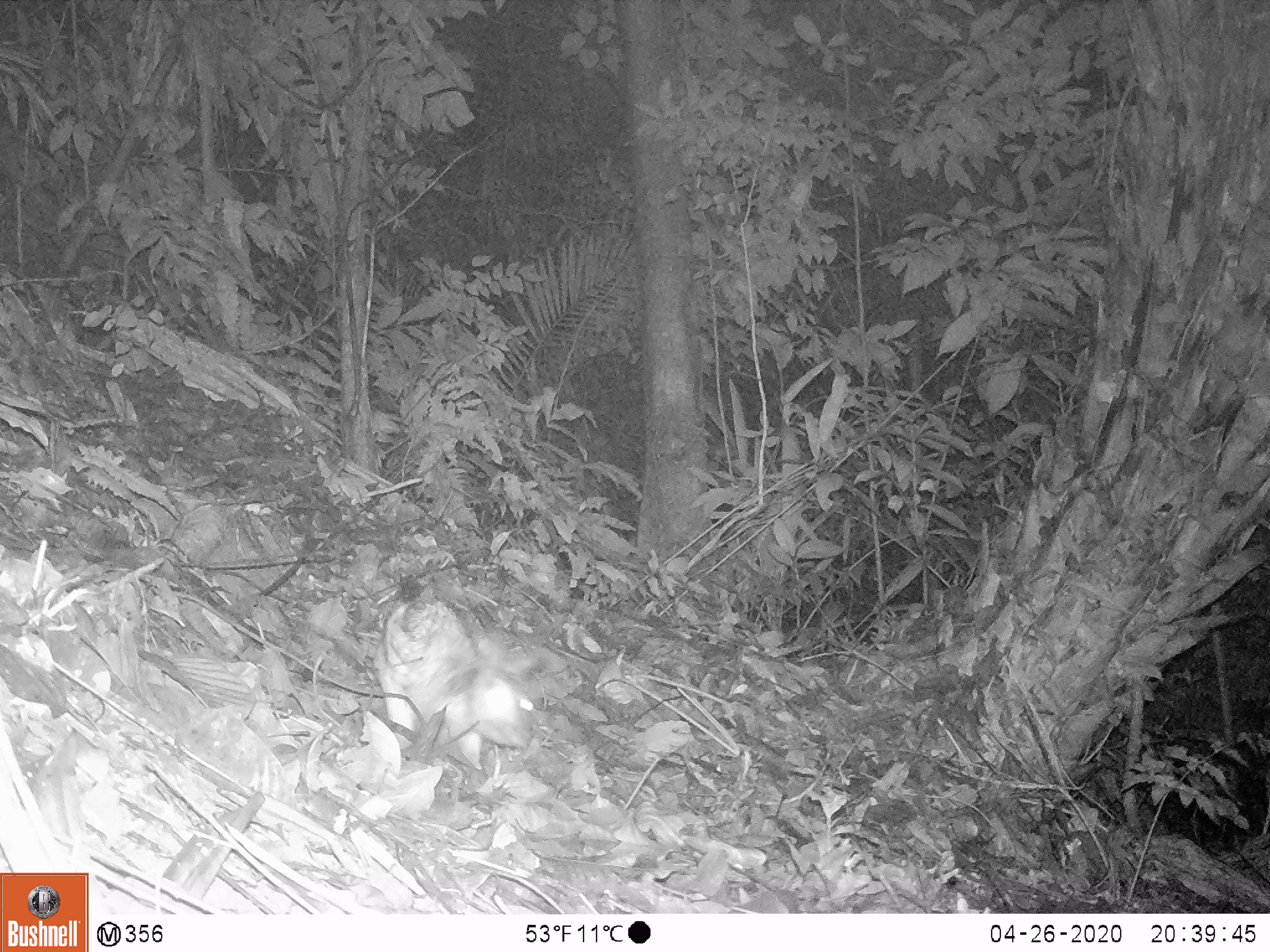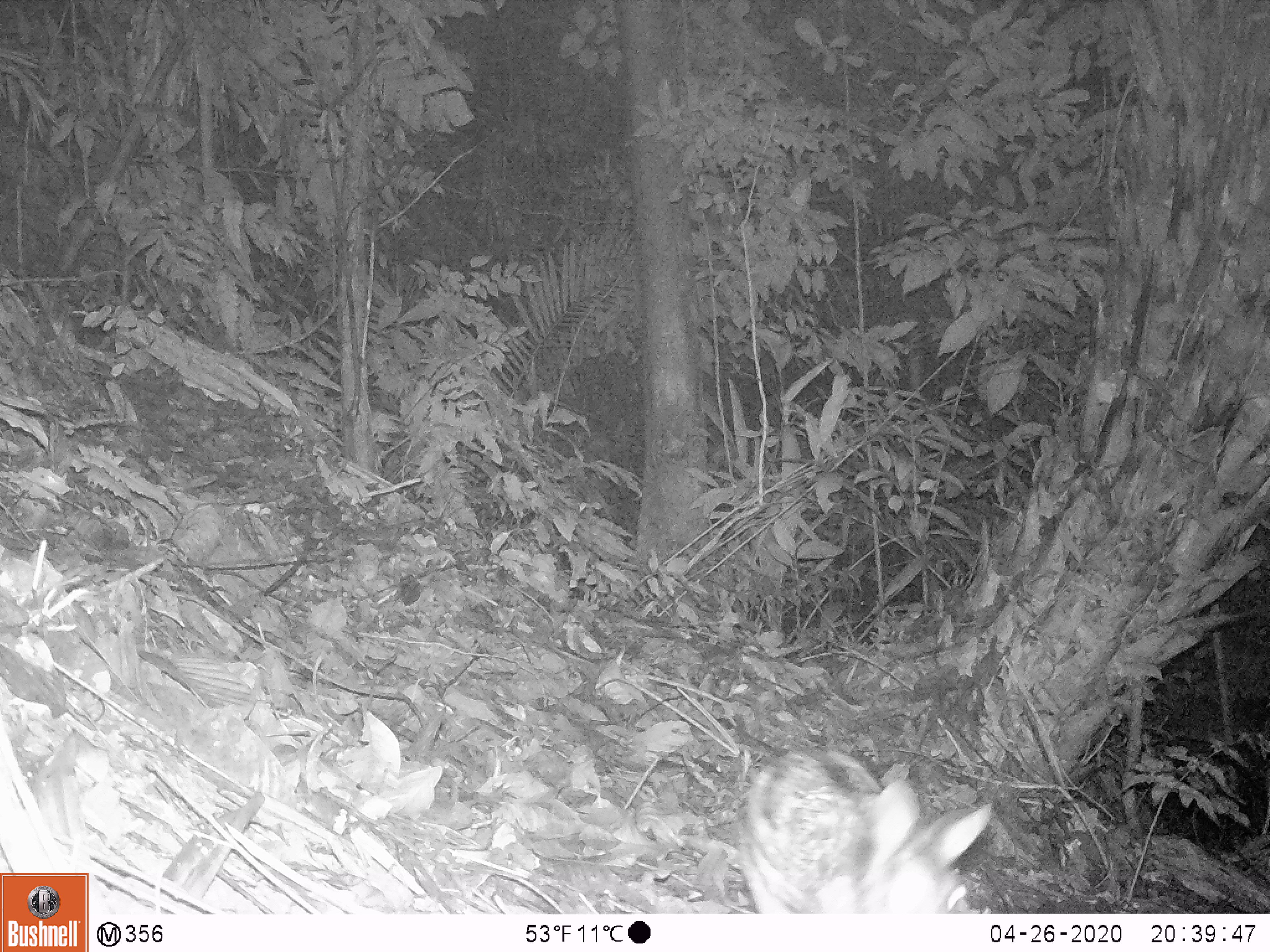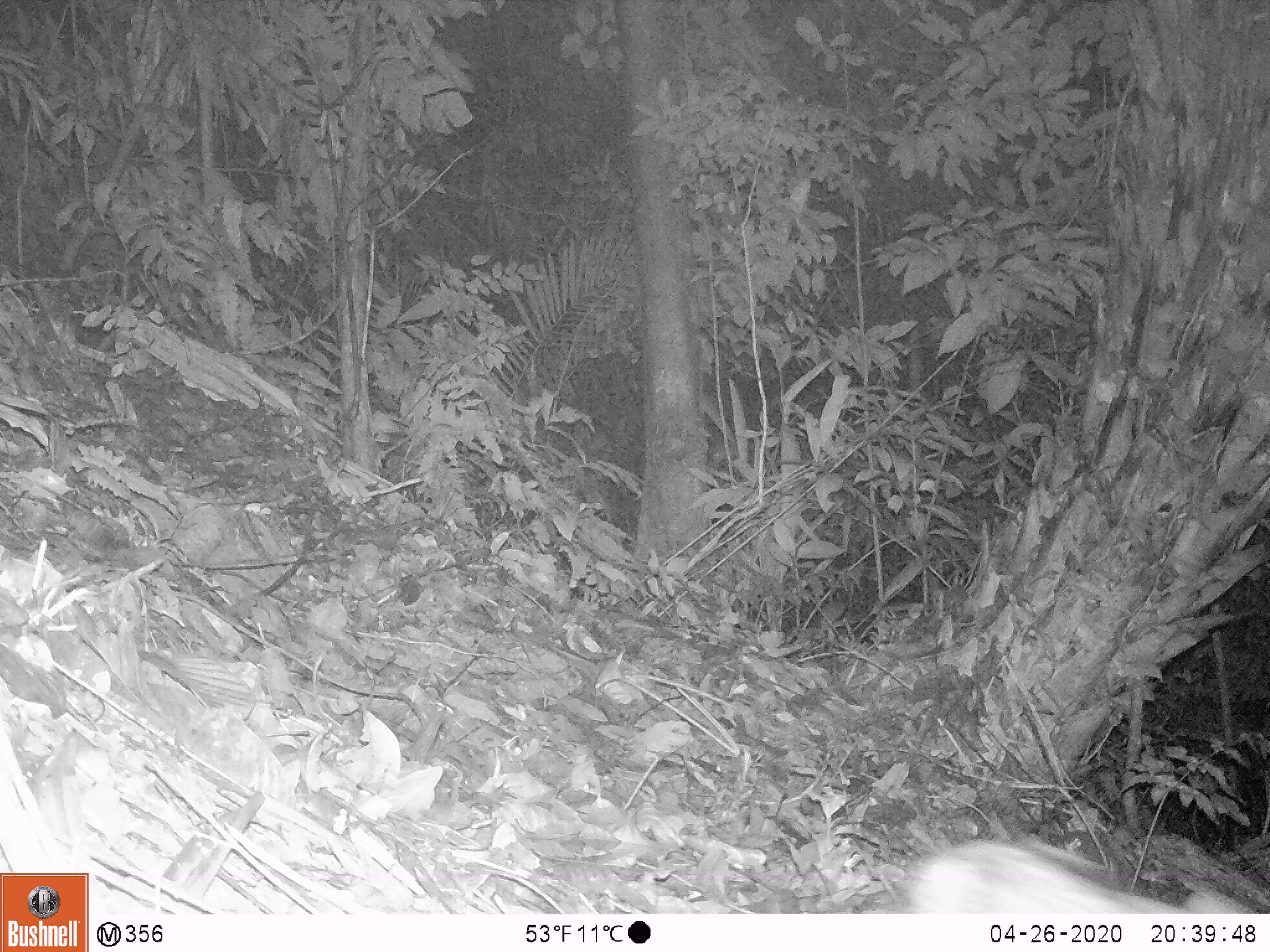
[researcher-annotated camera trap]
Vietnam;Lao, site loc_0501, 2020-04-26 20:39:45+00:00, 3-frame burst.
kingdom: Animalia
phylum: Chordata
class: Mammalia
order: Lagomorpha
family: Leporidae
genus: Nesolagus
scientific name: Nesolagus timminsi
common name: annamite striped rabbit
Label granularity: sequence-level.